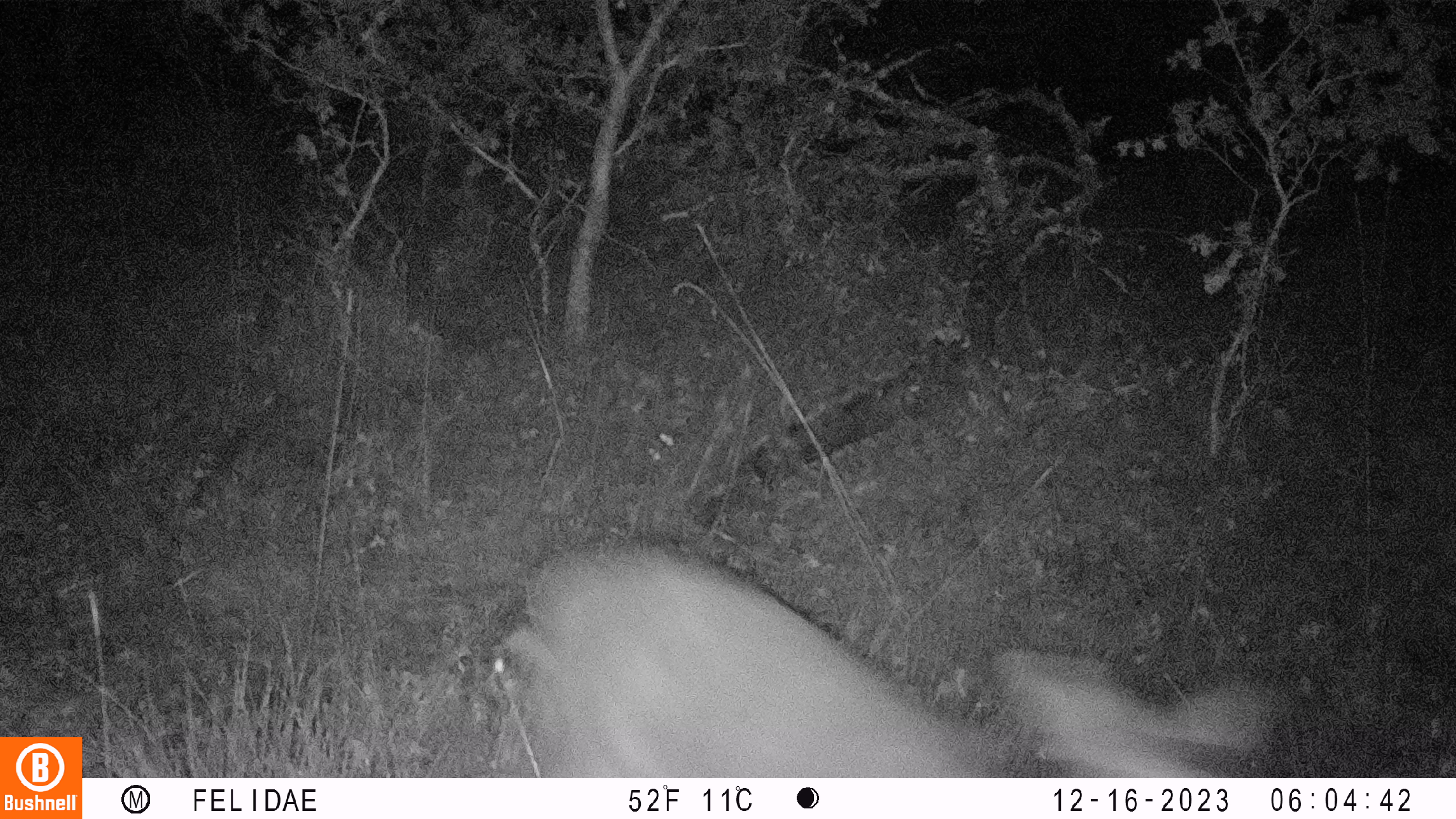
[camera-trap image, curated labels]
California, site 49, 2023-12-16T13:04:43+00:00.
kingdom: Animalia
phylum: Chordata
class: Mammalia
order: Artiodactyla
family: Cervidae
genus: Odocoileus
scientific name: Odocoileus hemionus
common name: mule deer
Mule deer (Odocoileus hemionus).